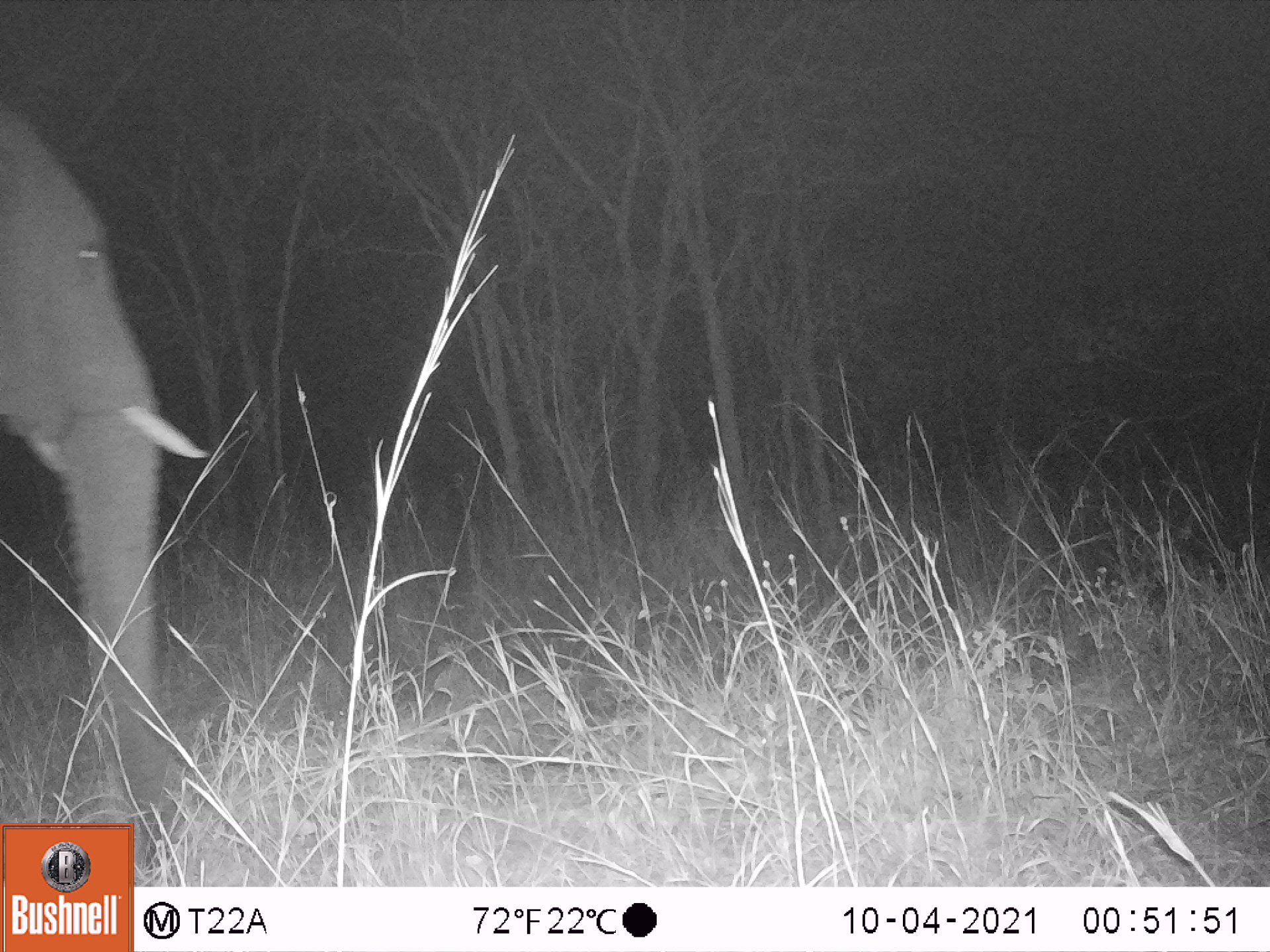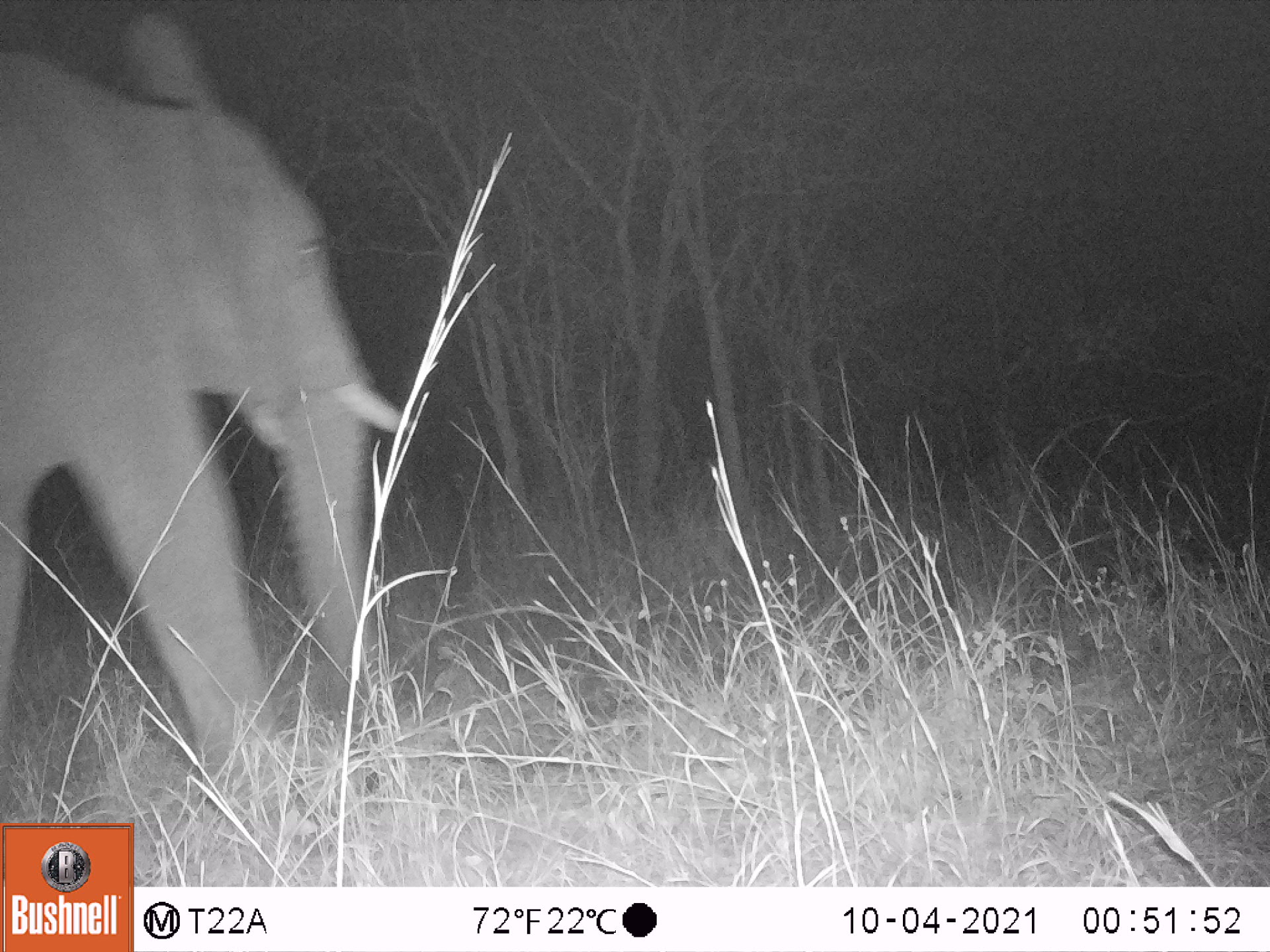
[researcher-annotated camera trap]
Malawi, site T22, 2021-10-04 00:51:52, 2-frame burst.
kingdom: Animalia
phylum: Chordata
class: Mammalia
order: Proboscidea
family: Elephantidae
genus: Loxodonta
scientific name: Loxodonta africana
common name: african savanna elephant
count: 1